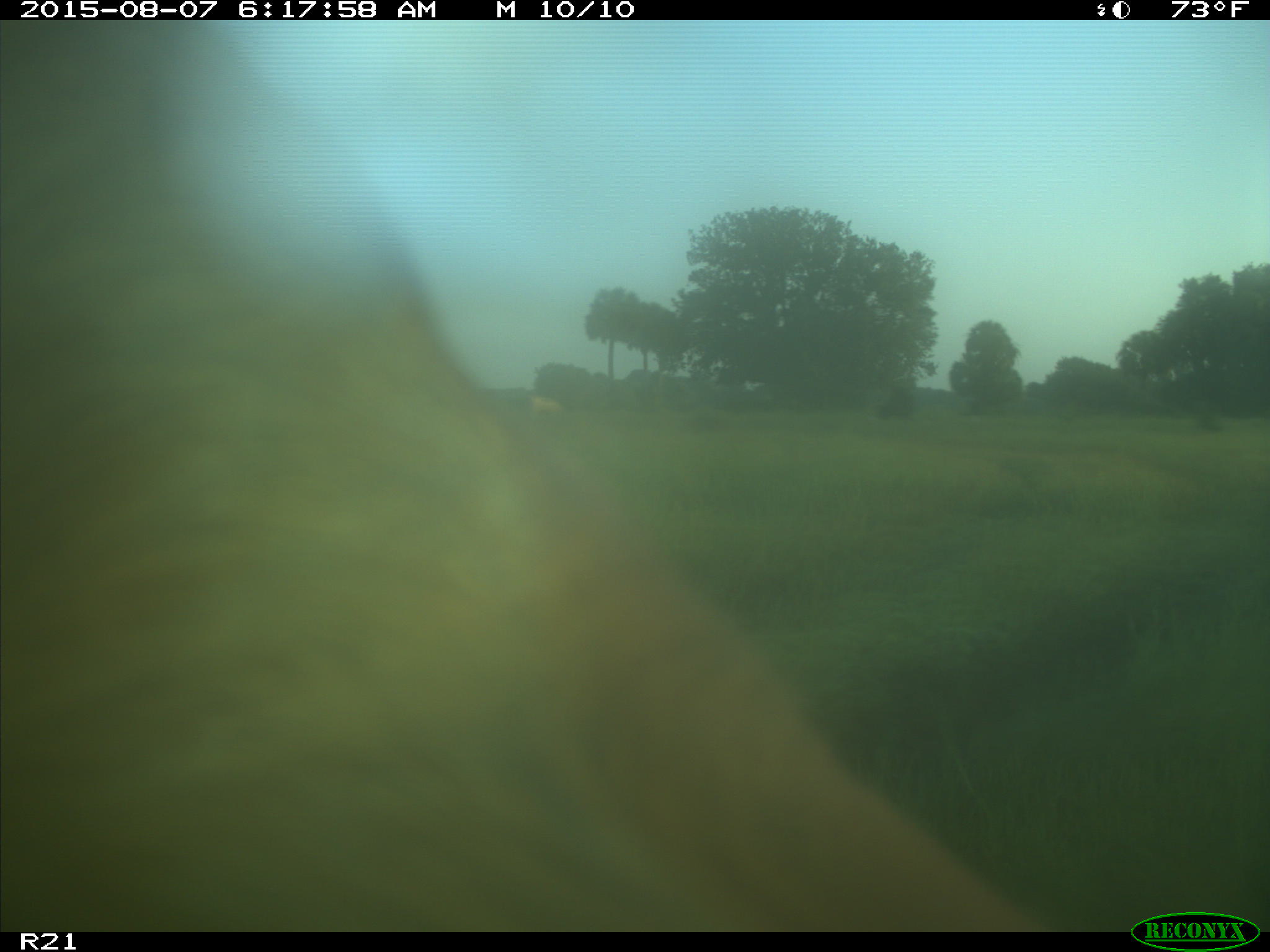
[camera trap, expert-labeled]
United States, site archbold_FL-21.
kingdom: Animalia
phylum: Chordata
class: Mammalia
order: Artiodactyla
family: Bovidae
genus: Bos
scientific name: Bos taurus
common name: domestic cow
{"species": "Bos taurus (domestic cow)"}